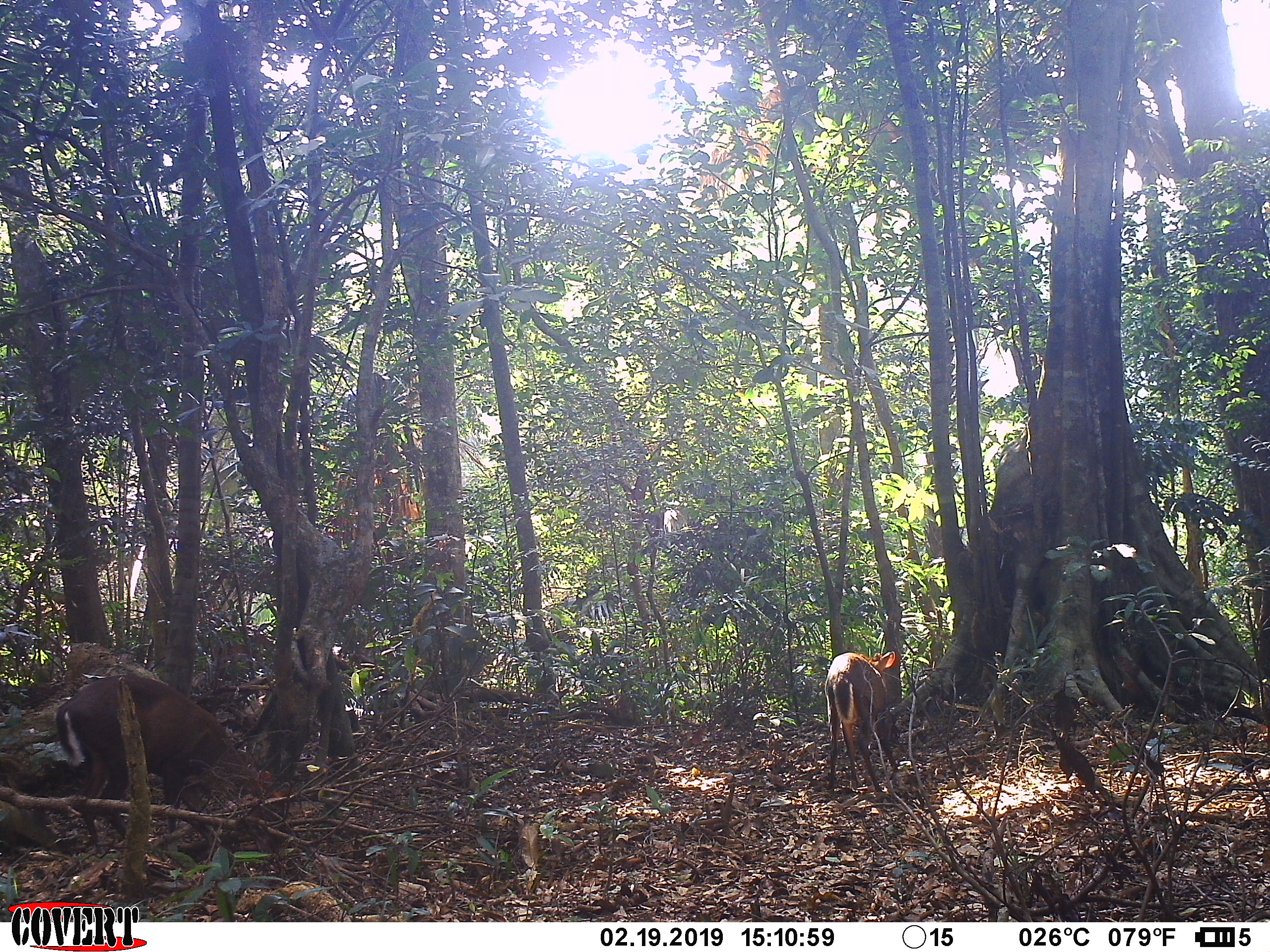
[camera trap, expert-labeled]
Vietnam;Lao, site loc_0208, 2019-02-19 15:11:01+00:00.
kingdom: Animalia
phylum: Chordata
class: Mammalia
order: Artiodactyla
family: Cervidae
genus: Muntiacus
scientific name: Muntiacus rooseveltorum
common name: roosevelt's muntjac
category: roosevelts muntjac group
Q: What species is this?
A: Roosevelts muntjac group (roosevelt's muntjac) (Muntiacus rooseveltorum).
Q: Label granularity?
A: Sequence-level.